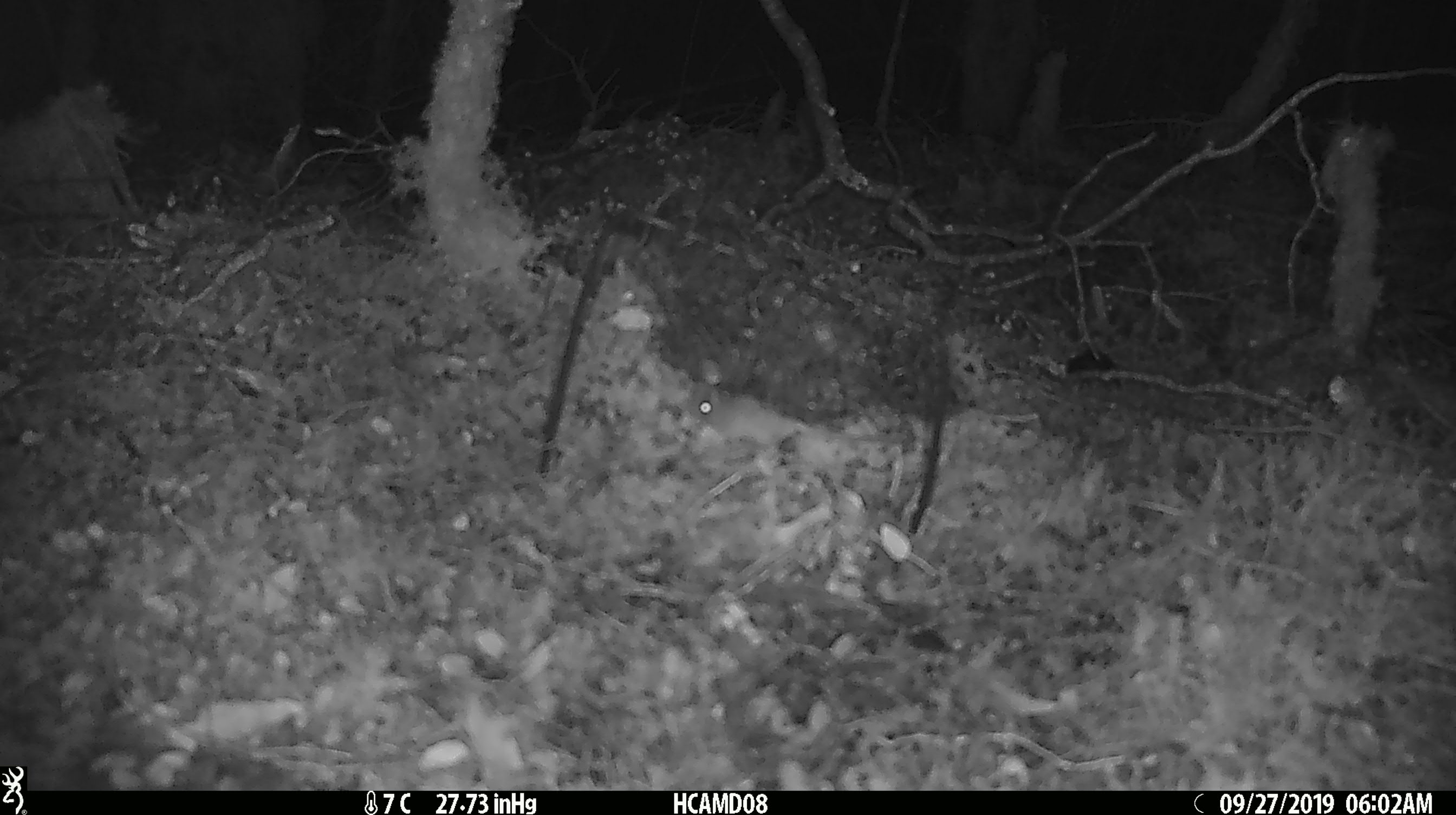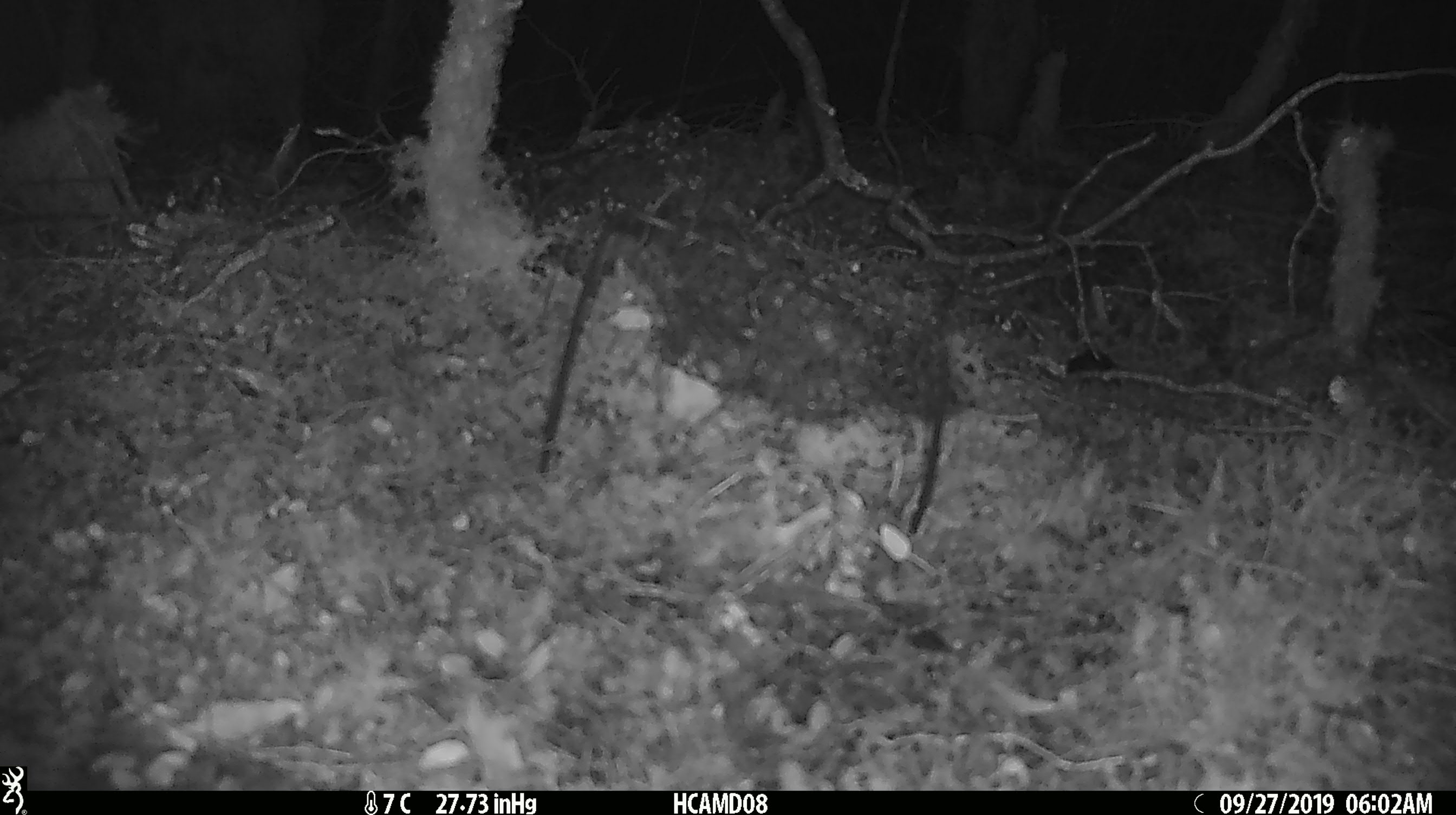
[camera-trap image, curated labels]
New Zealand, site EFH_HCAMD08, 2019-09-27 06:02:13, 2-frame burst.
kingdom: Animalia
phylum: Chordata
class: Mammalia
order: Rodentia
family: Muridae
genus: Mus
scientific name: Mus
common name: mouse